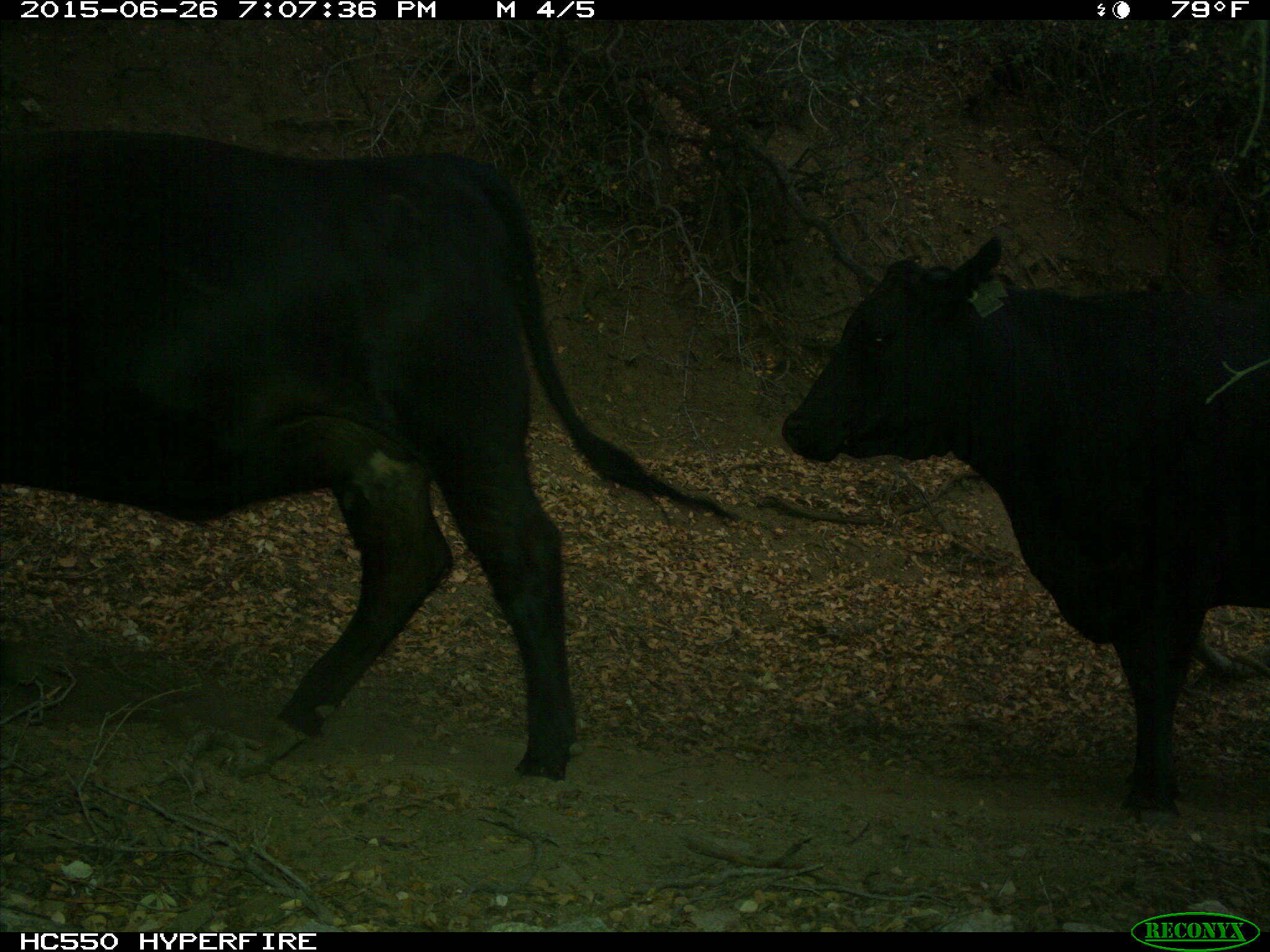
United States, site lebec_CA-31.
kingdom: Animalia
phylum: Chordata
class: Mammalia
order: Artiodactyla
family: Bovidae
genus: Bos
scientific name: Bos taurus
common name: domestic cow